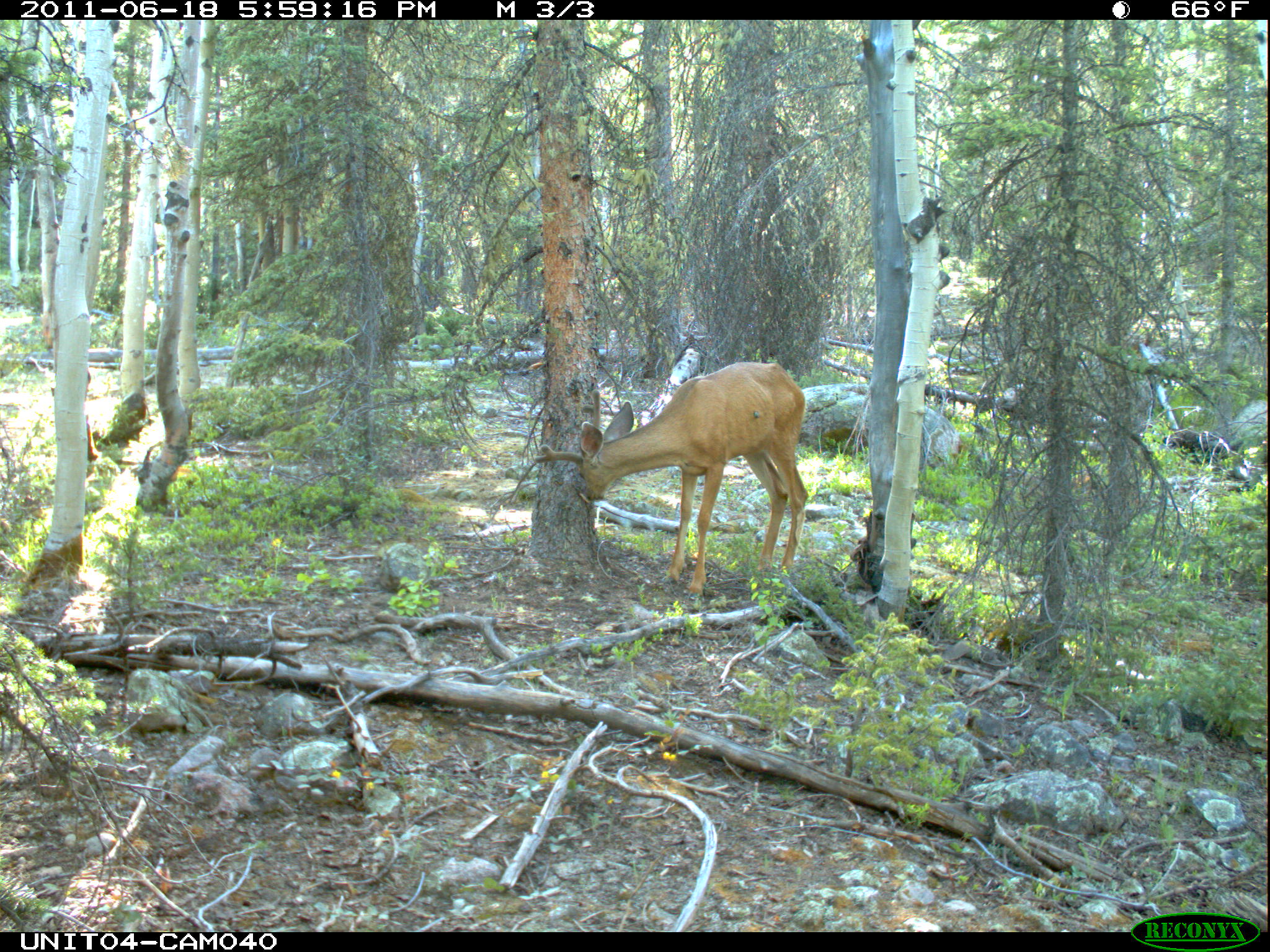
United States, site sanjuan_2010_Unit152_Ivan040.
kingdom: Animalia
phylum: Chordata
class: Mammalia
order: Artiodactyla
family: Cervidae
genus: Odocoileus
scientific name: Odocoileus hemionus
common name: mule deer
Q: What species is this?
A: Odocoileus hemionus (mule deer).